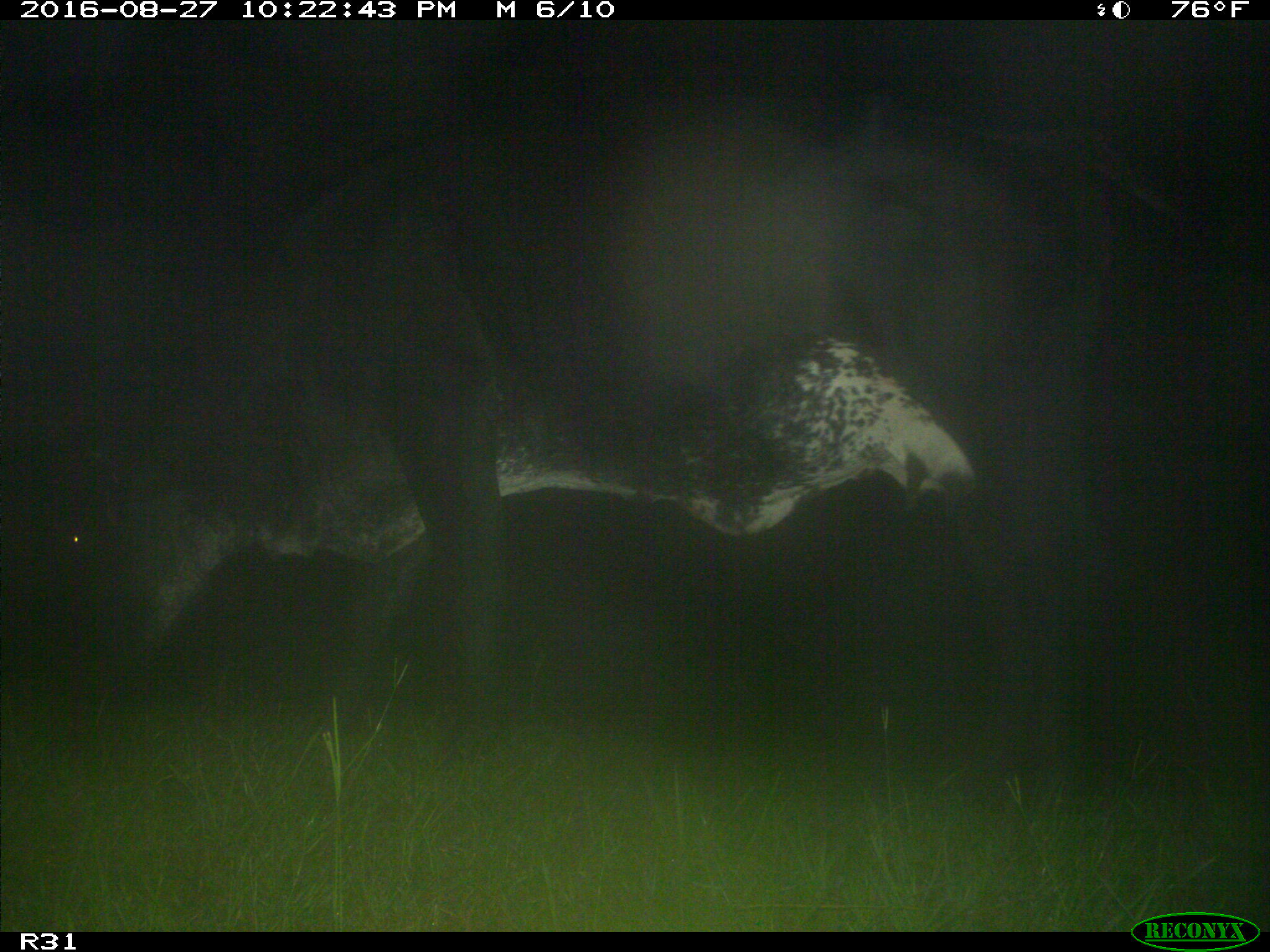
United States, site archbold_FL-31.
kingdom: Animalia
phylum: Chordata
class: Mammalia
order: Artiodactyla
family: Bovidae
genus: Bos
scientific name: Bos taurus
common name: domestic cow